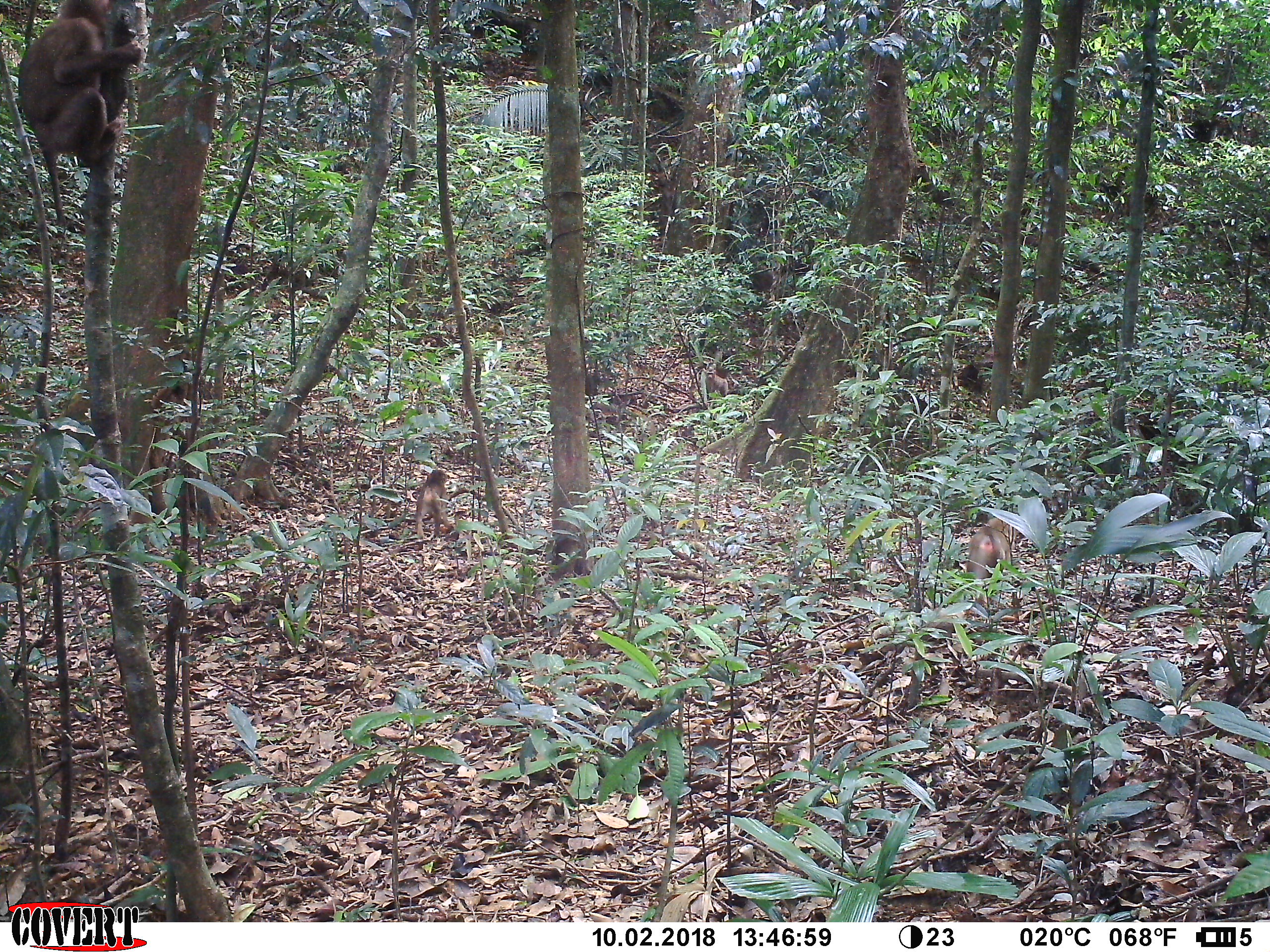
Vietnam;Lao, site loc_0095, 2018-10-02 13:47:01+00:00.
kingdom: Animalia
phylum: Chordata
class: Mammalia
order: Primates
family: Cercopithecidae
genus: Macaca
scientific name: Macaca nemestrina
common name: pig-tailed macaque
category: pig tailed macaque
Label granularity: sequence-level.